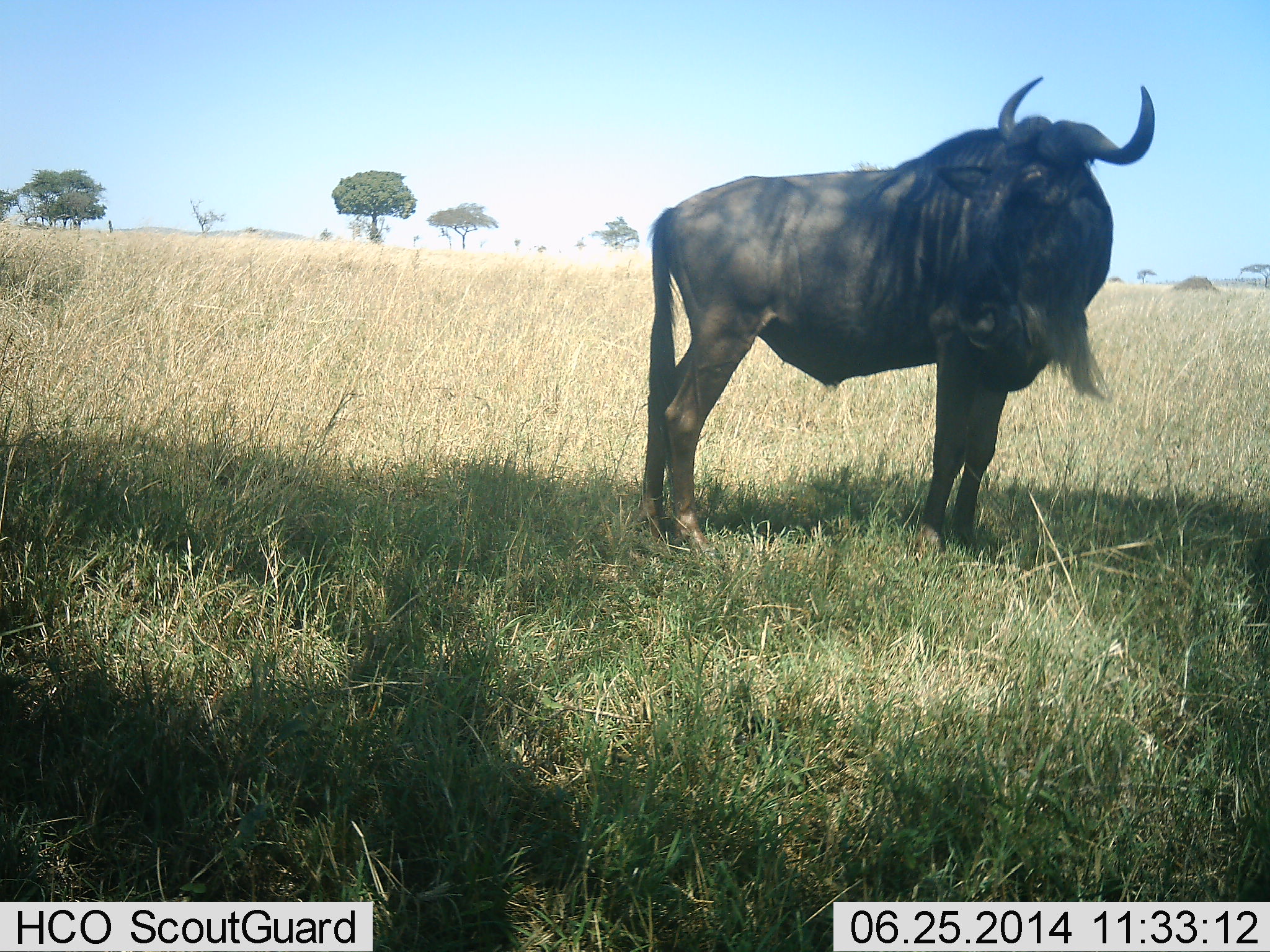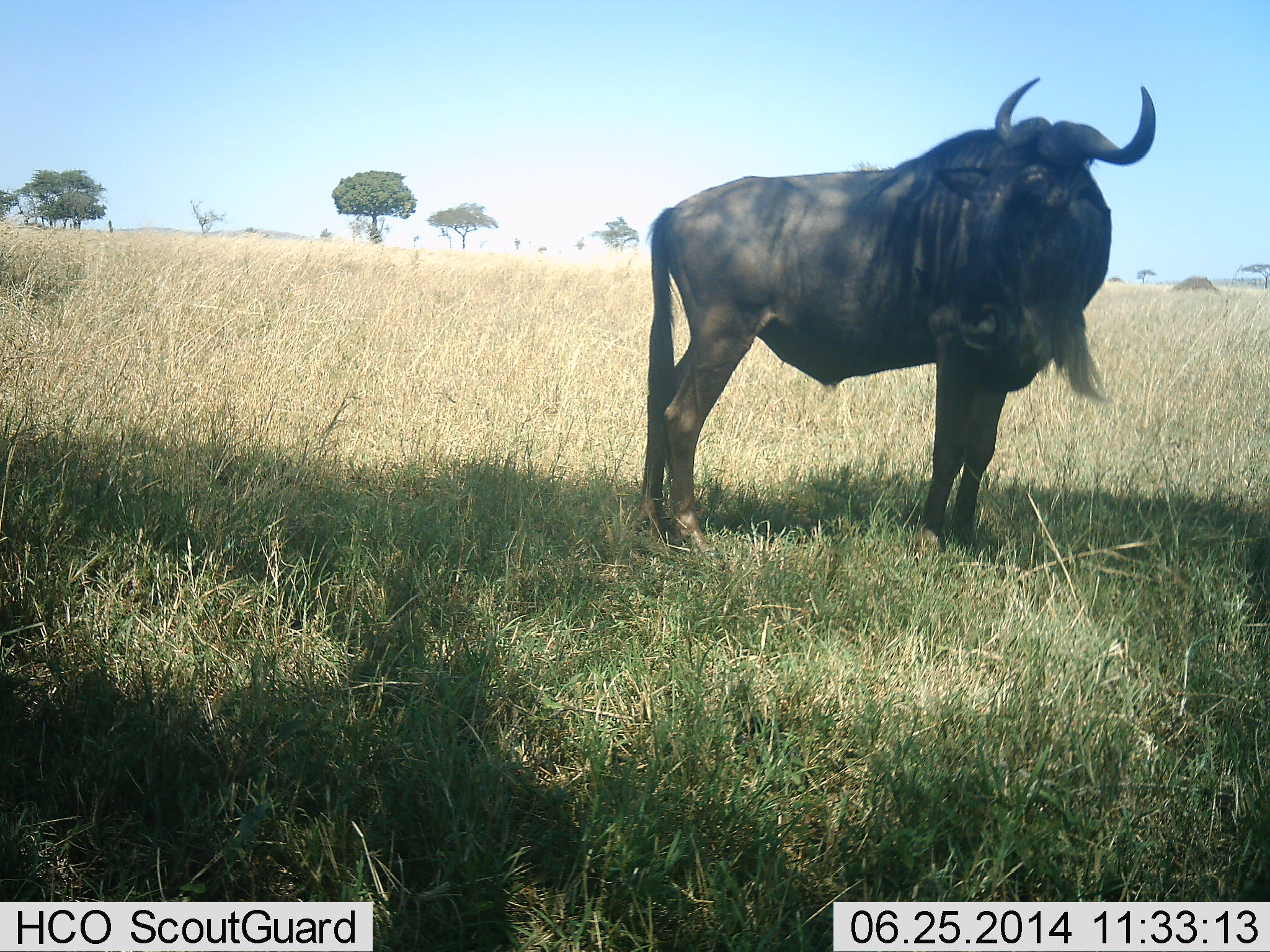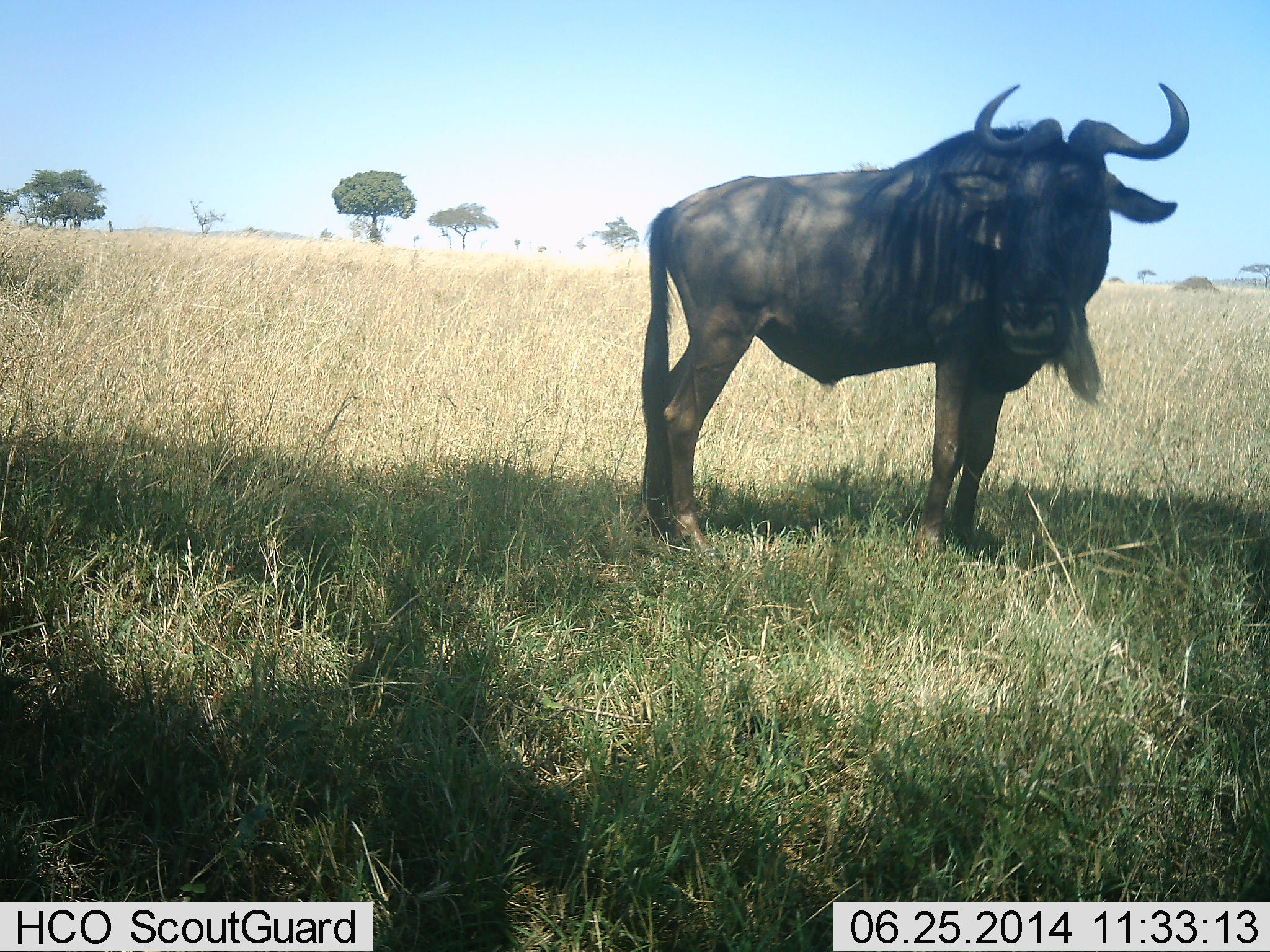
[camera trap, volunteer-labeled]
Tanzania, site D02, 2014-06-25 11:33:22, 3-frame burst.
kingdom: Animalia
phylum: Chordata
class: Mammalia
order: Artiodactyla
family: Bovidae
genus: Connochaetes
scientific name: Connochaetes taurinus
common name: blue wildebeest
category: wildebeest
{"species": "wildebeest (blue wildebeest) (Connochaetes taurinus)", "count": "1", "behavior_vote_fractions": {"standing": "100%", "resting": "10%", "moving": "0%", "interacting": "0%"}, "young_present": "0%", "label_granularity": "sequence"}